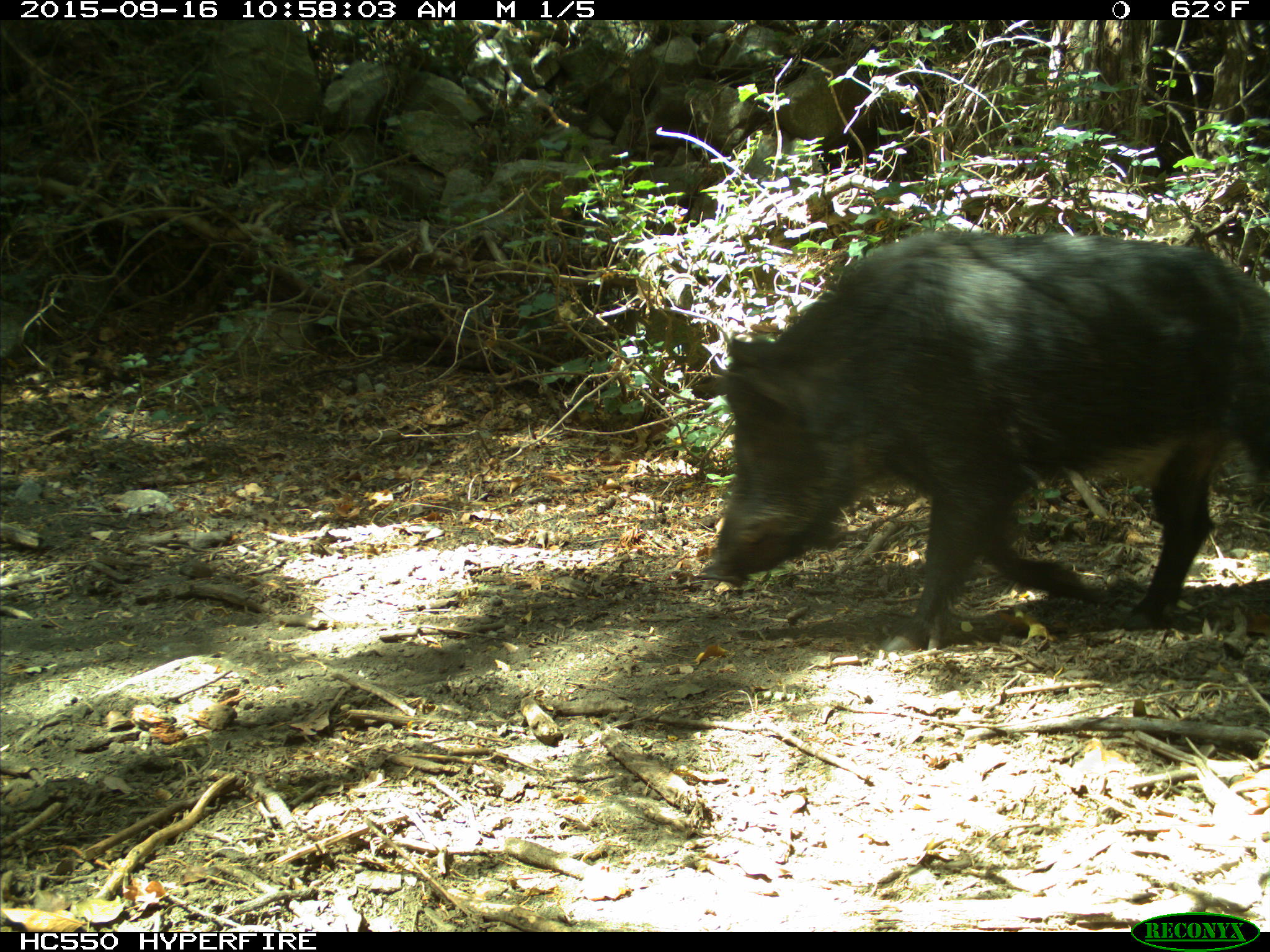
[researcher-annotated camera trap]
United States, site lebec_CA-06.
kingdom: Animalia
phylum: Chordata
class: Mammalia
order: Artiodactyla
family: Suidae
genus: Sus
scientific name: Sus scrofa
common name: wild boar